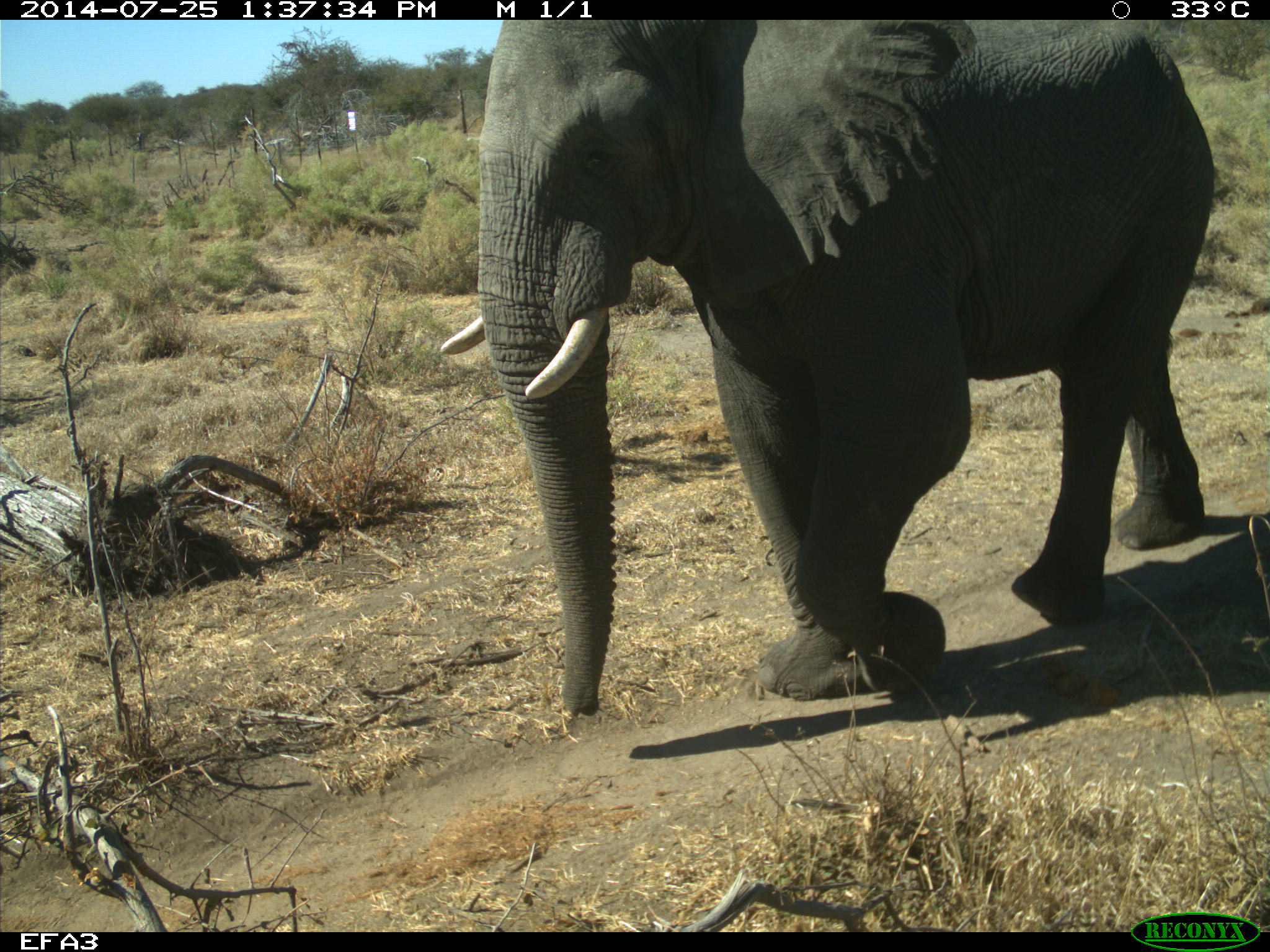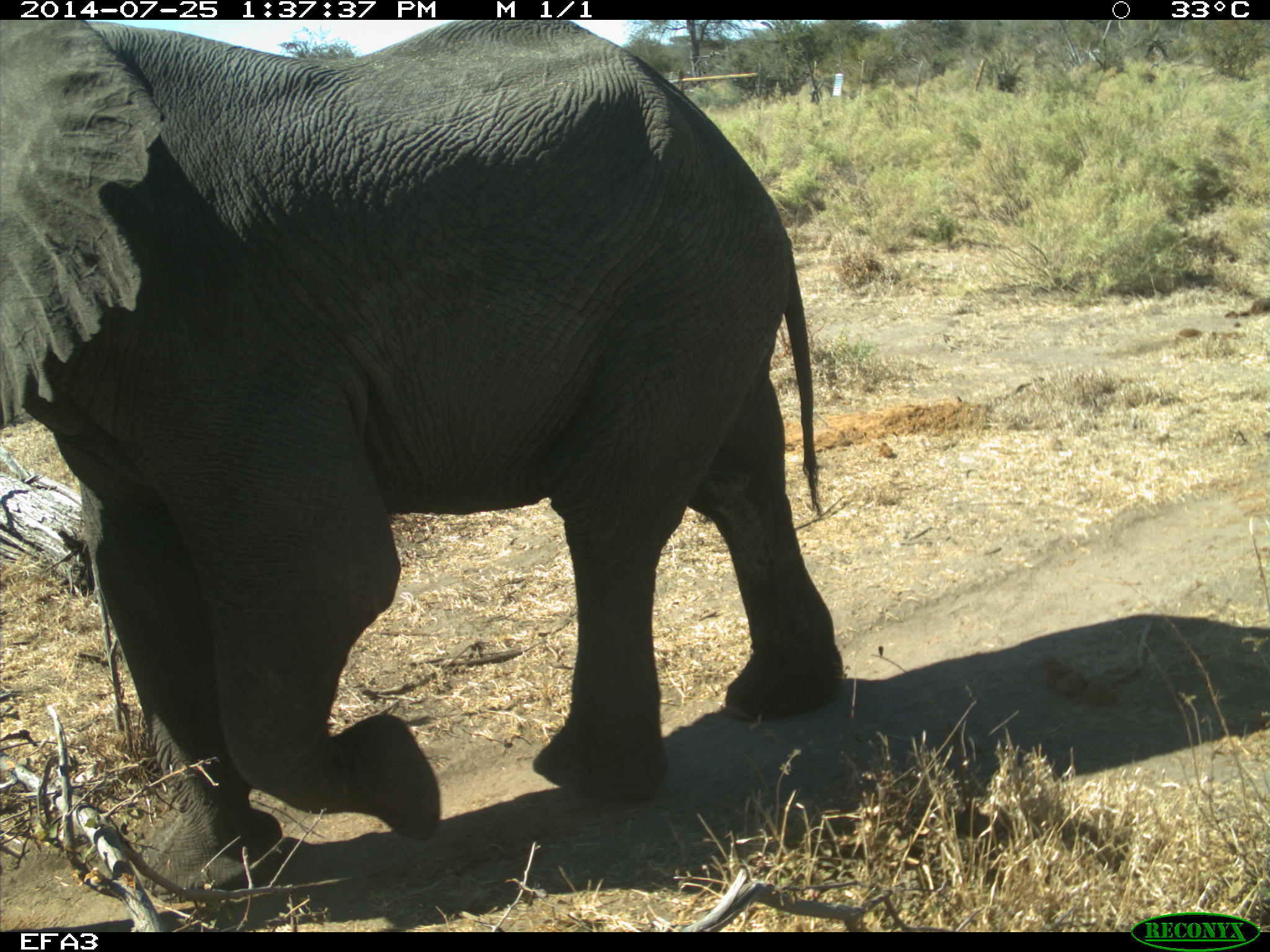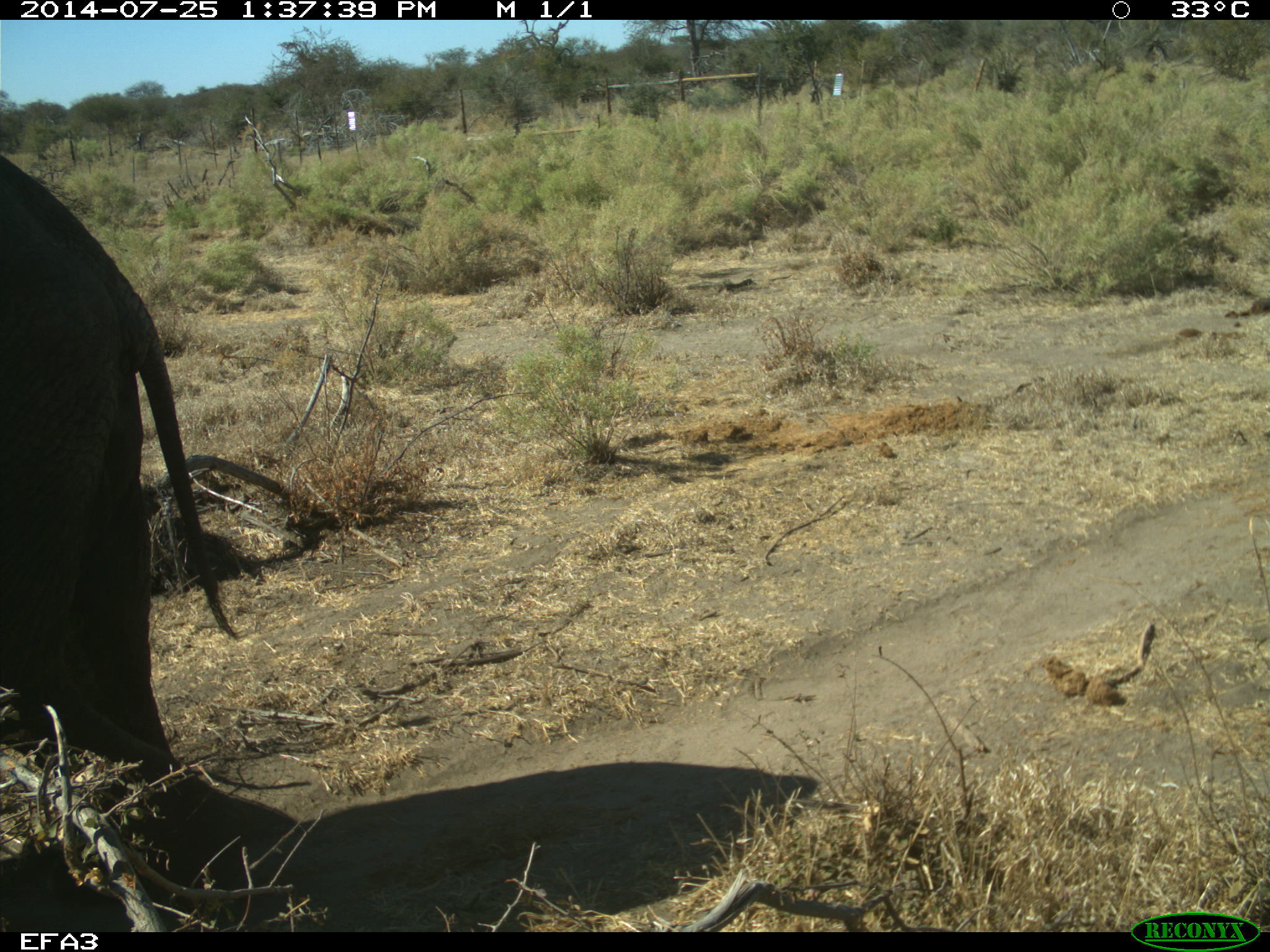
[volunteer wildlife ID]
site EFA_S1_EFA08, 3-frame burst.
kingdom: Animalia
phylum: Chordata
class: Mammalia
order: Proboscidea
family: Elephantidae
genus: Loxodonta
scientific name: Loxodonta africana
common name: african bush elephant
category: elephant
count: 1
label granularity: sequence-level